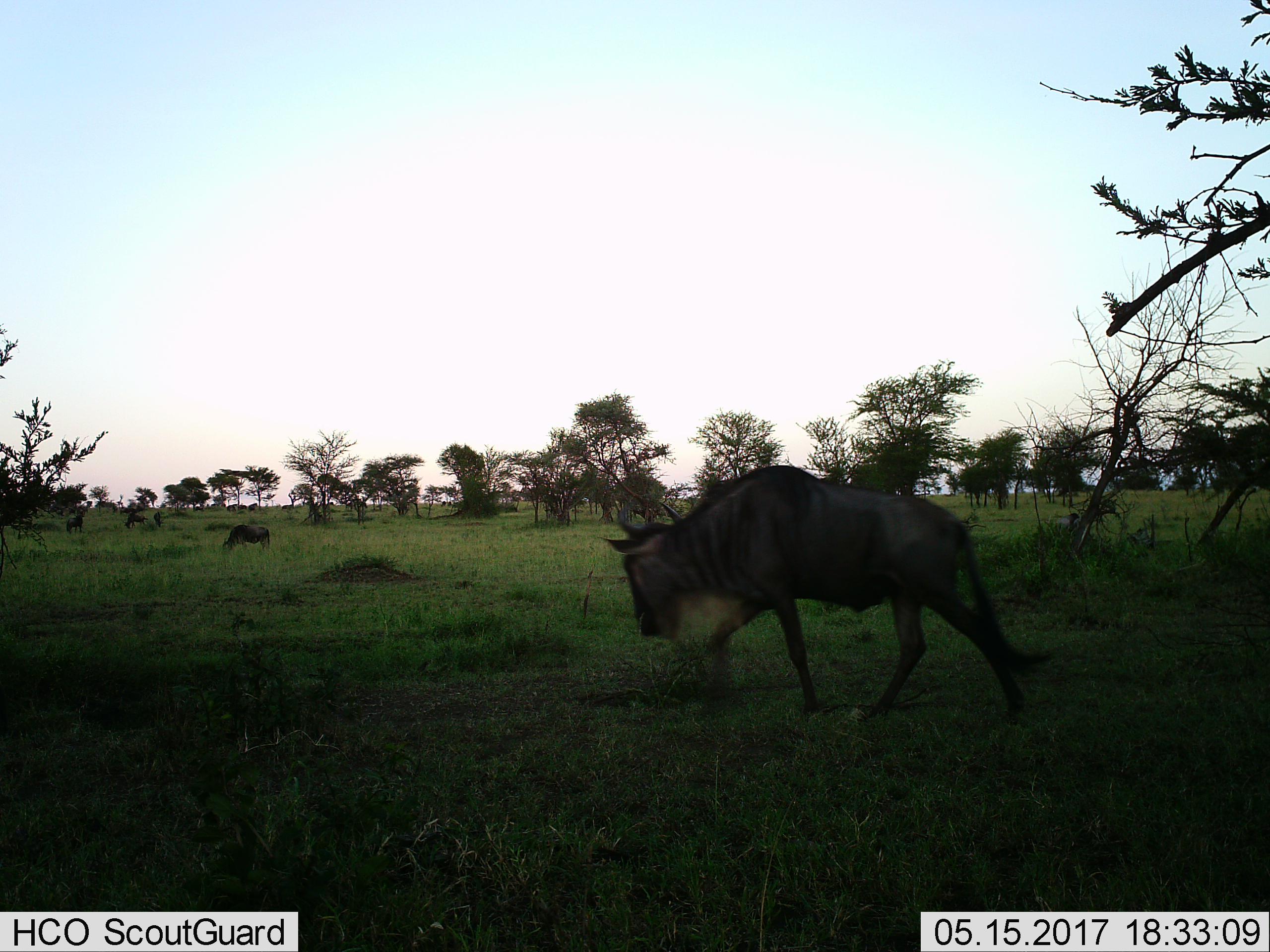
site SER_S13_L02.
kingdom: Animalia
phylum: Chordata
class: Mammalia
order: Artiodactyla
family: Bovidae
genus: Connochaetes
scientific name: Connochaetes taurinus taurinus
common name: blue wildebeest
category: wildebeestblue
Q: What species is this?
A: Wildebeestblue (blue wildebeest) (Connochaetes taurinus taurinus).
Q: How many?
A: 7.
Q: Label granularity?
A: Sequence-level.